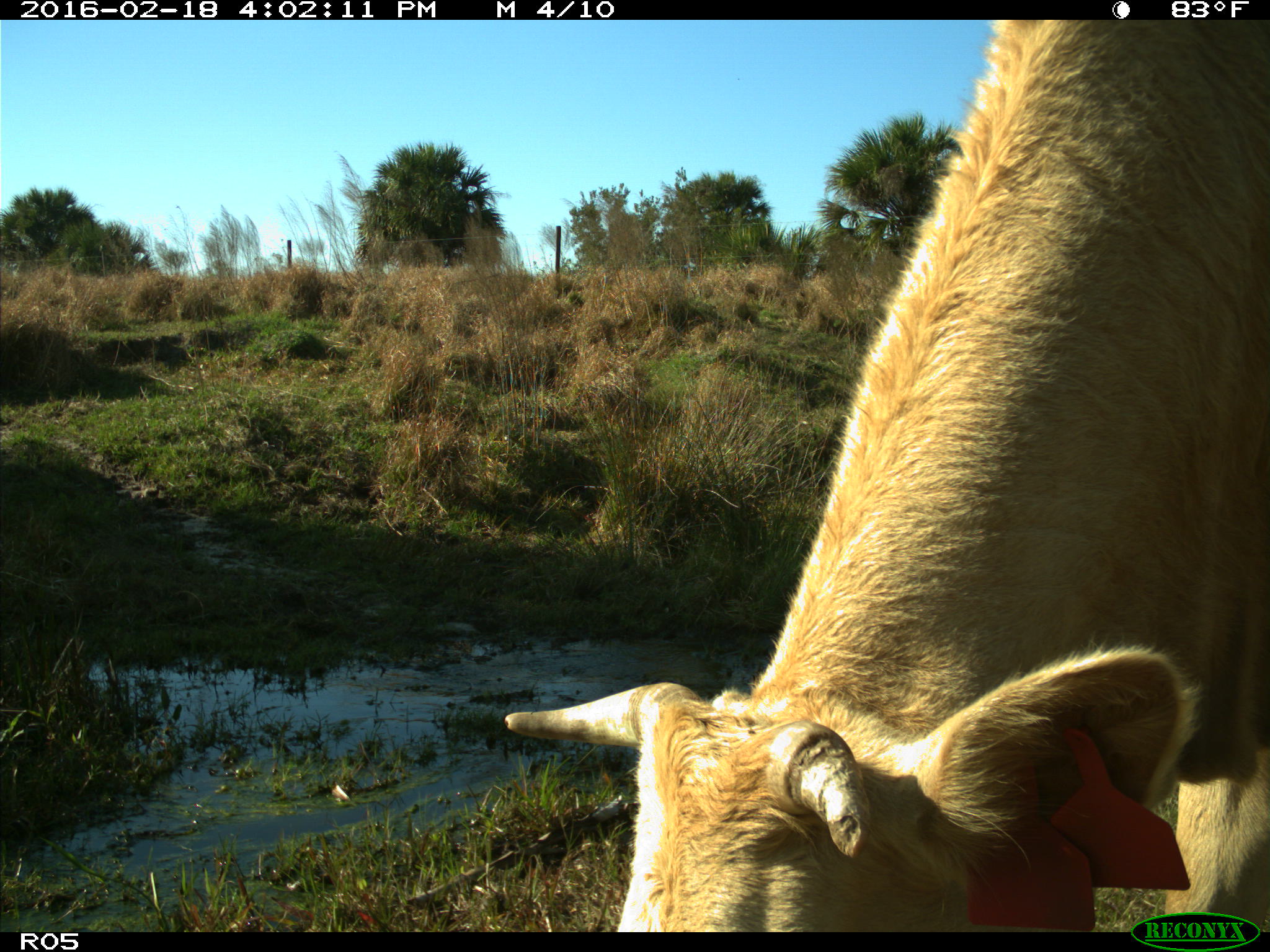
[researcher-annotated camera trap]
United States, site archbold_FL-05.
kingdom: Animalia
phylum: Chordata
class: Mammalia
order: Artiodactyla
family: Bovidae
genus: Bos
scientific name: Bos taurus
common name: domestic cow